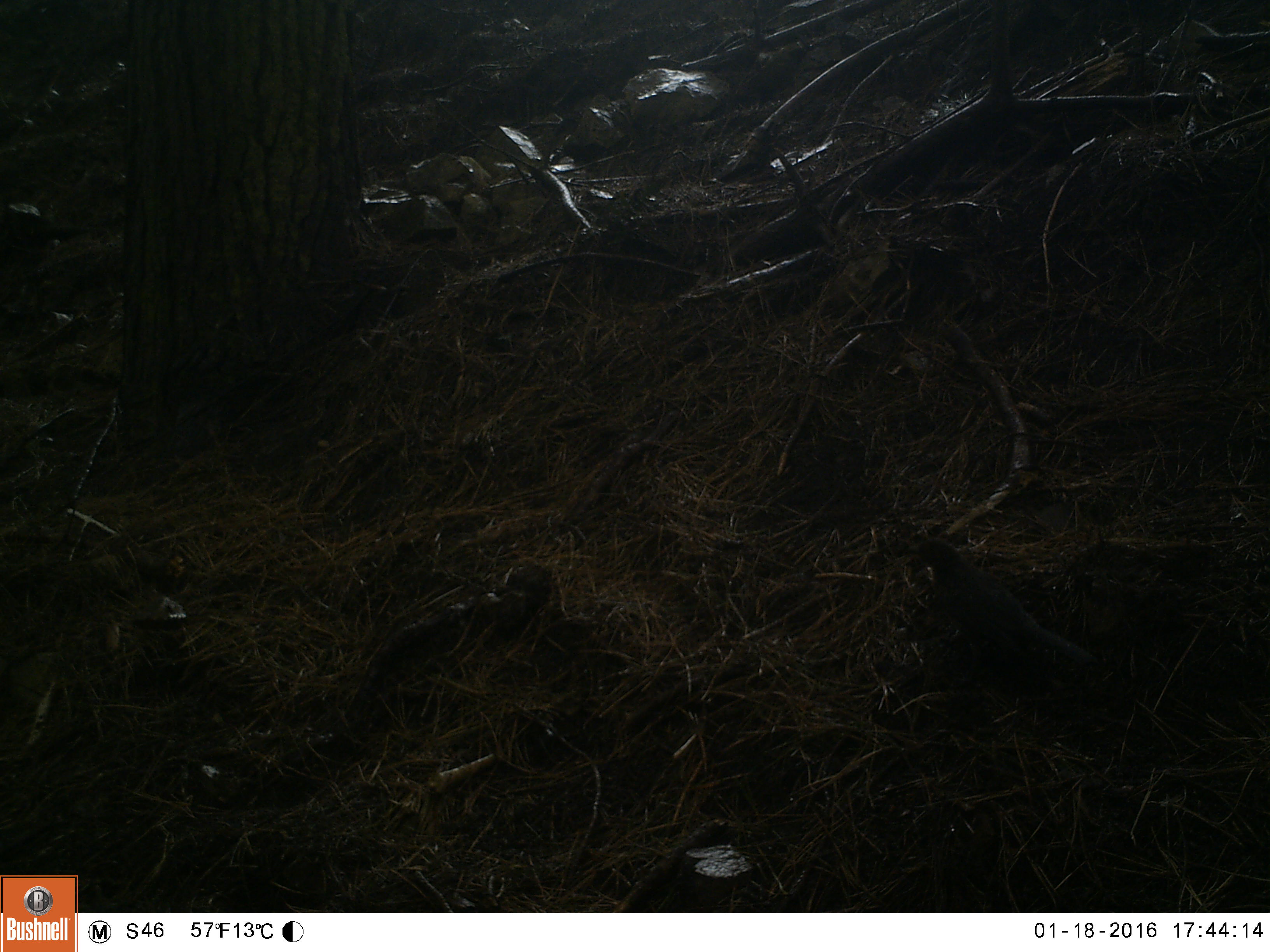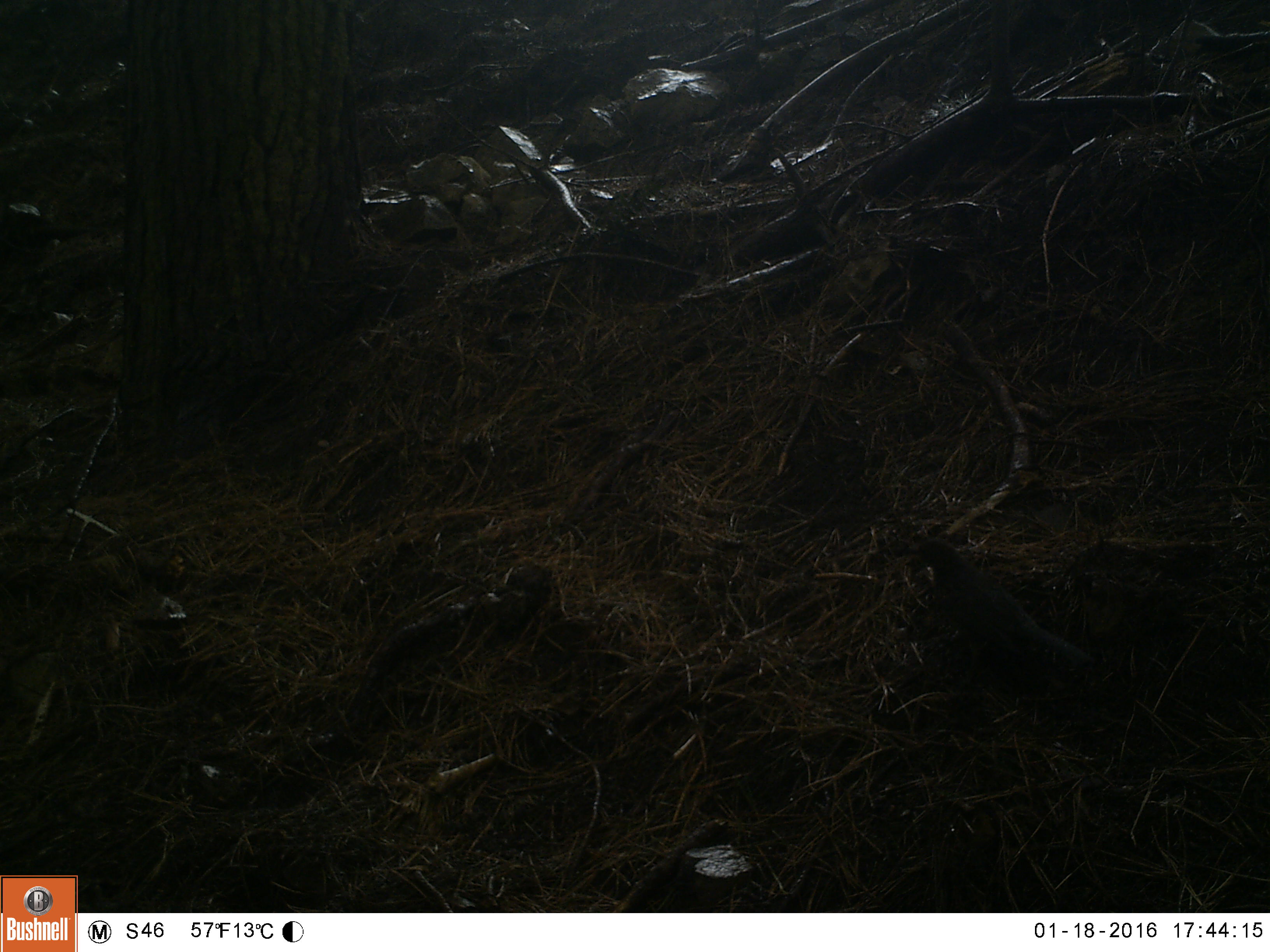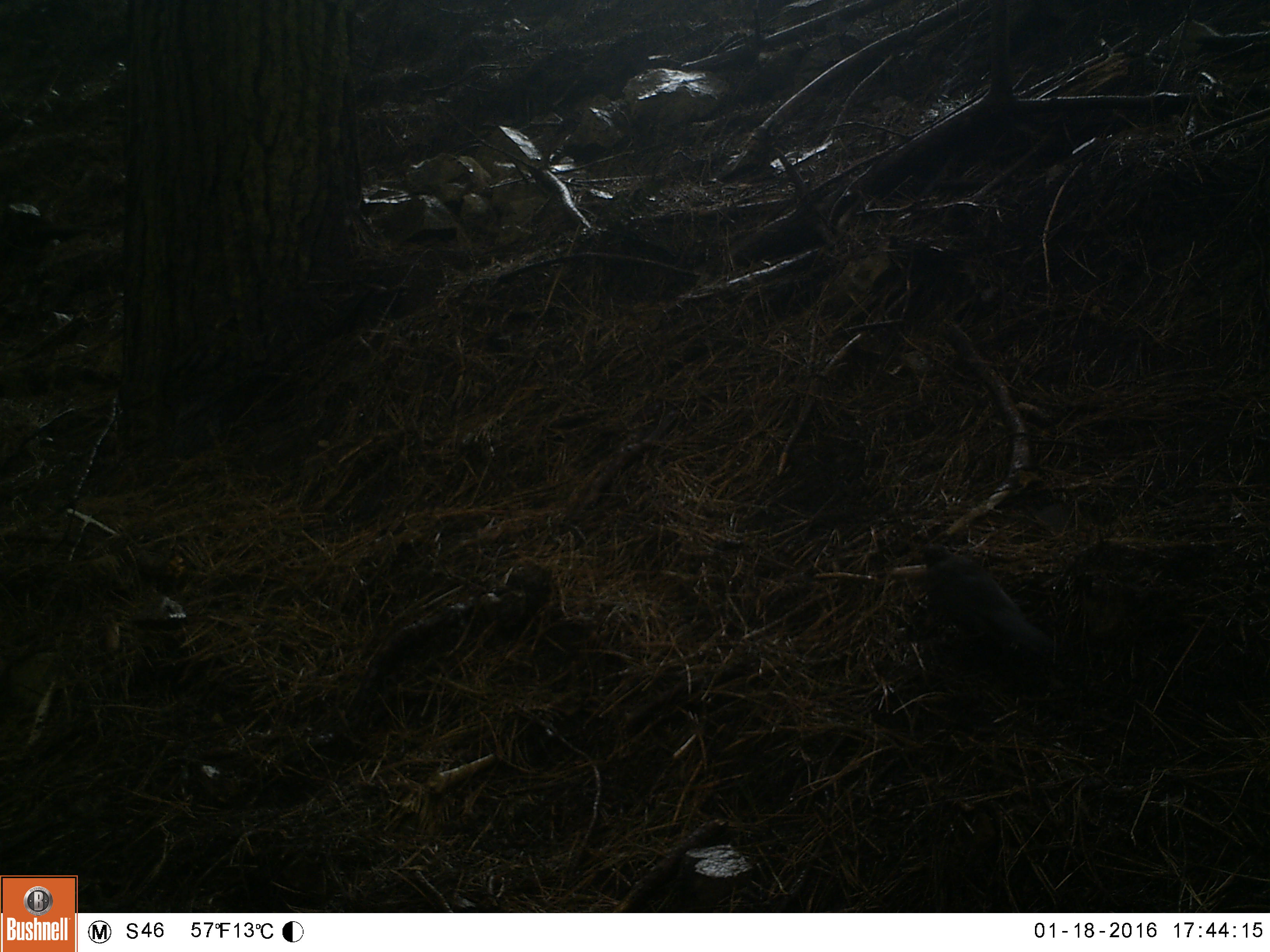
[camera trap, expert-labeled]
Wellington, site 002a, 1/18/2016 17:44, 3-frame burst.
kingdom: Animalia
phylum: Chordata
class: Aves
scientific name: Aves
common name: bird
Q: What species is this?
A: Bird (Aves).